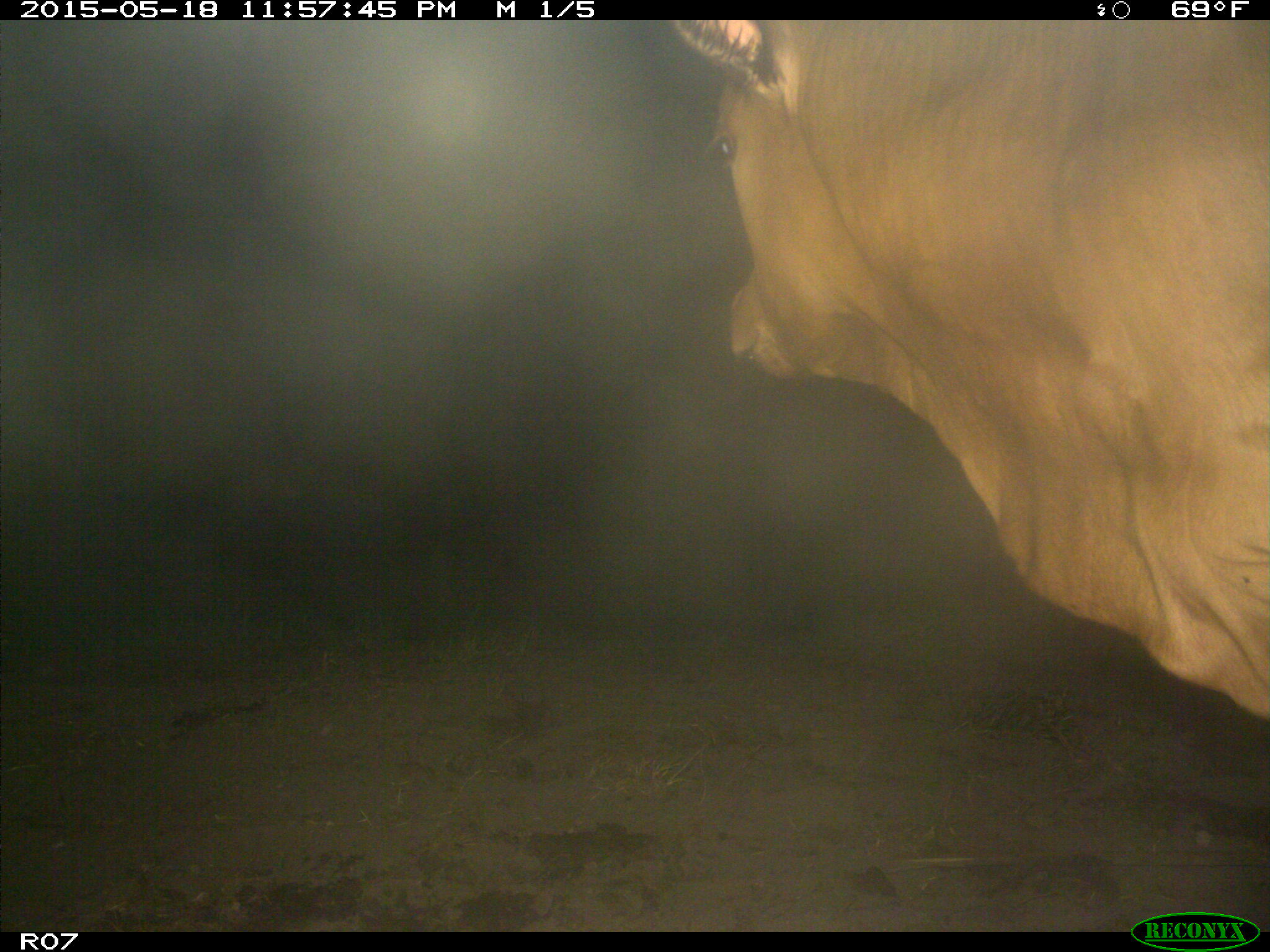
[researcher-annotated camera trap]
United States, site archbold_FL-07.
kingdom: Animalia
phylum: Chordata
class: Mammalia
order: Artiodactyla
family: Bovidae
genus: Bos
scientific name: Bos taurus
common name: domestic cow